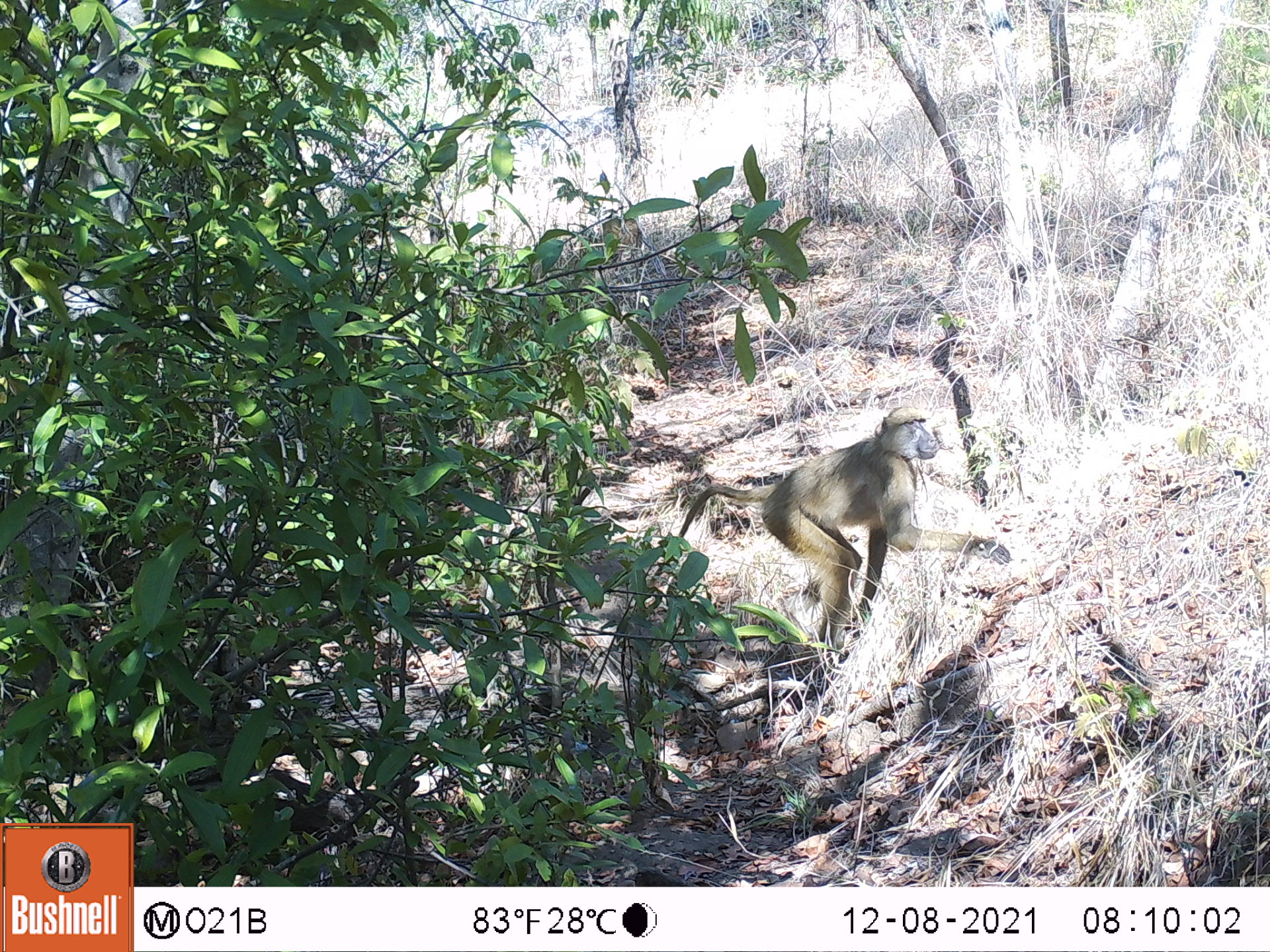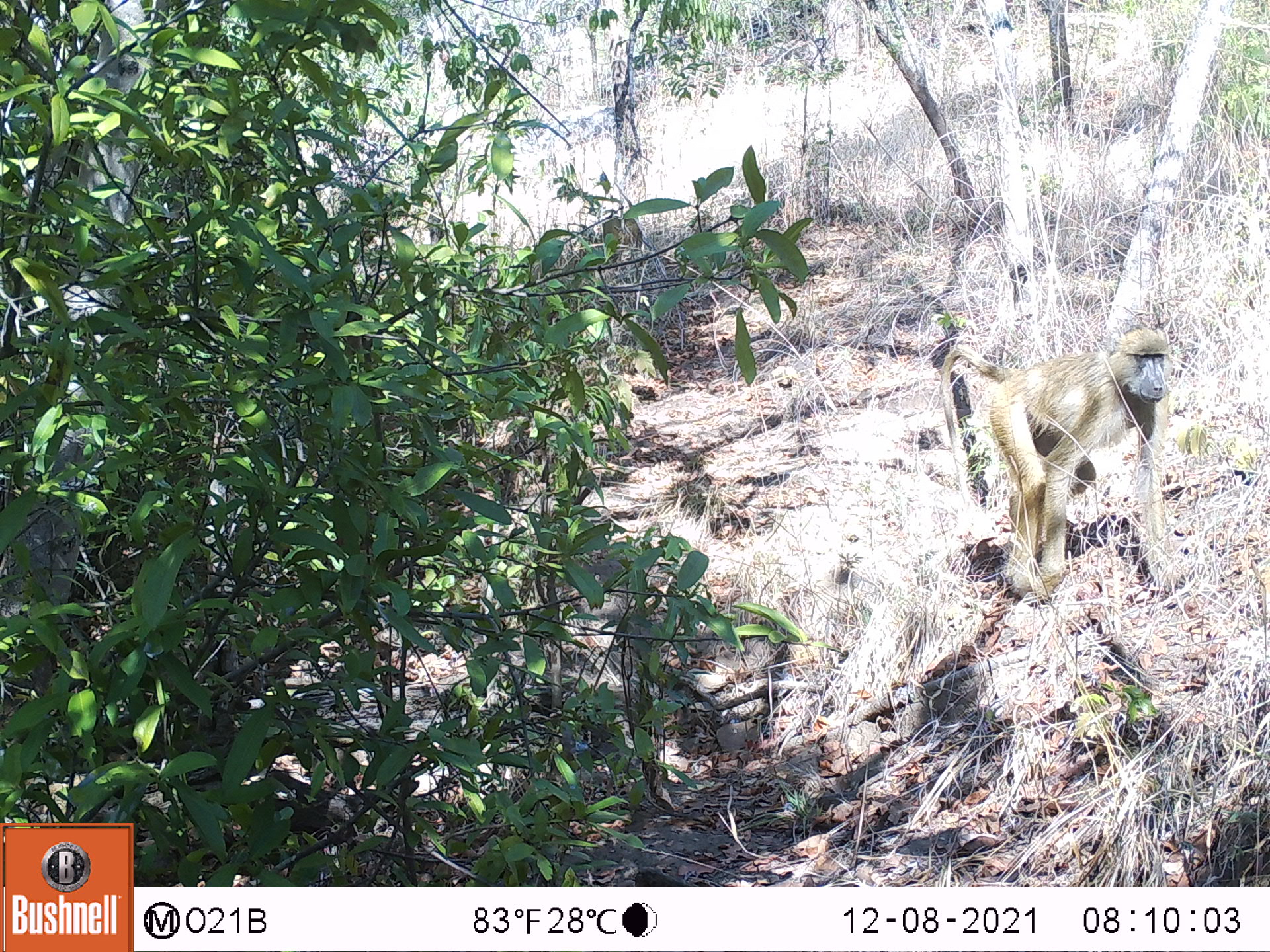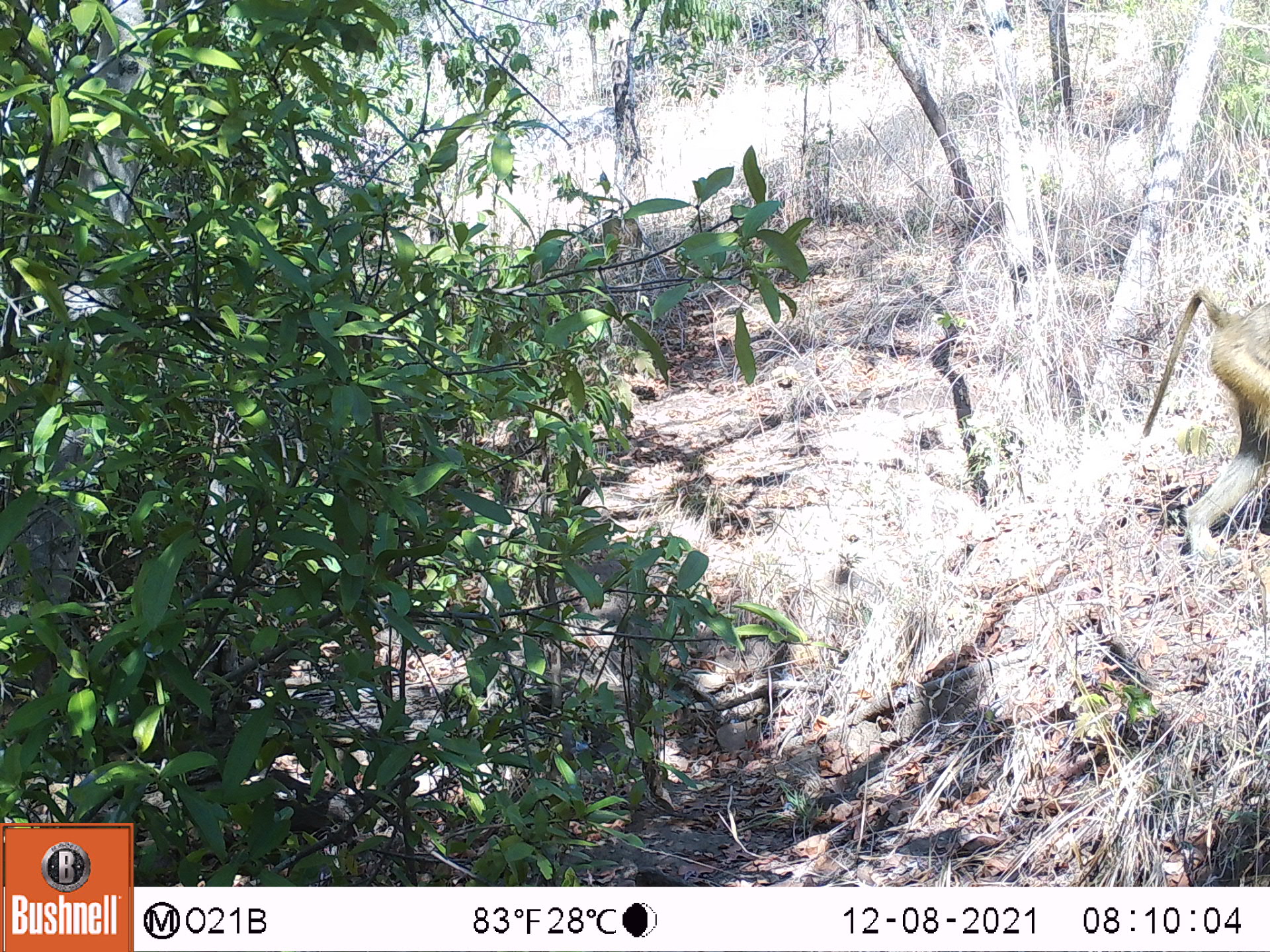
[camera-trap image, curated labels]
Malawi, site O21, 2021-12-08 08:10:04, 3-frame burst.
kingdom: Animalia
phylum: Chordata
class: Mammalia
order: Primates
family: Cercopithecidae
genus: Papio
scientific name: Papio cynocephalus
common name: yellow baboon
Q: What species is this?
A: Yellow baboon (Papio cynocephalus).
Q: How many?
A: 1.